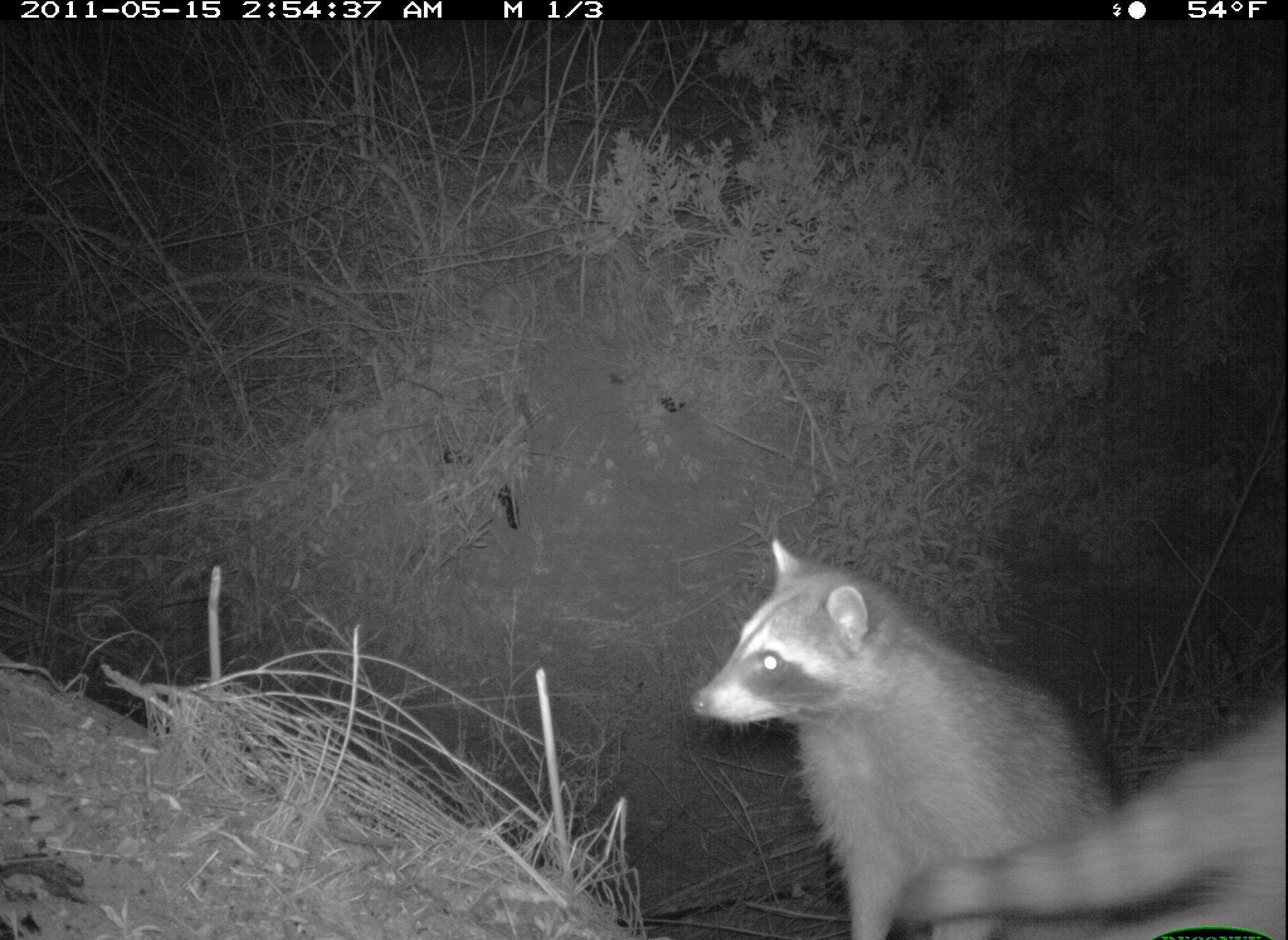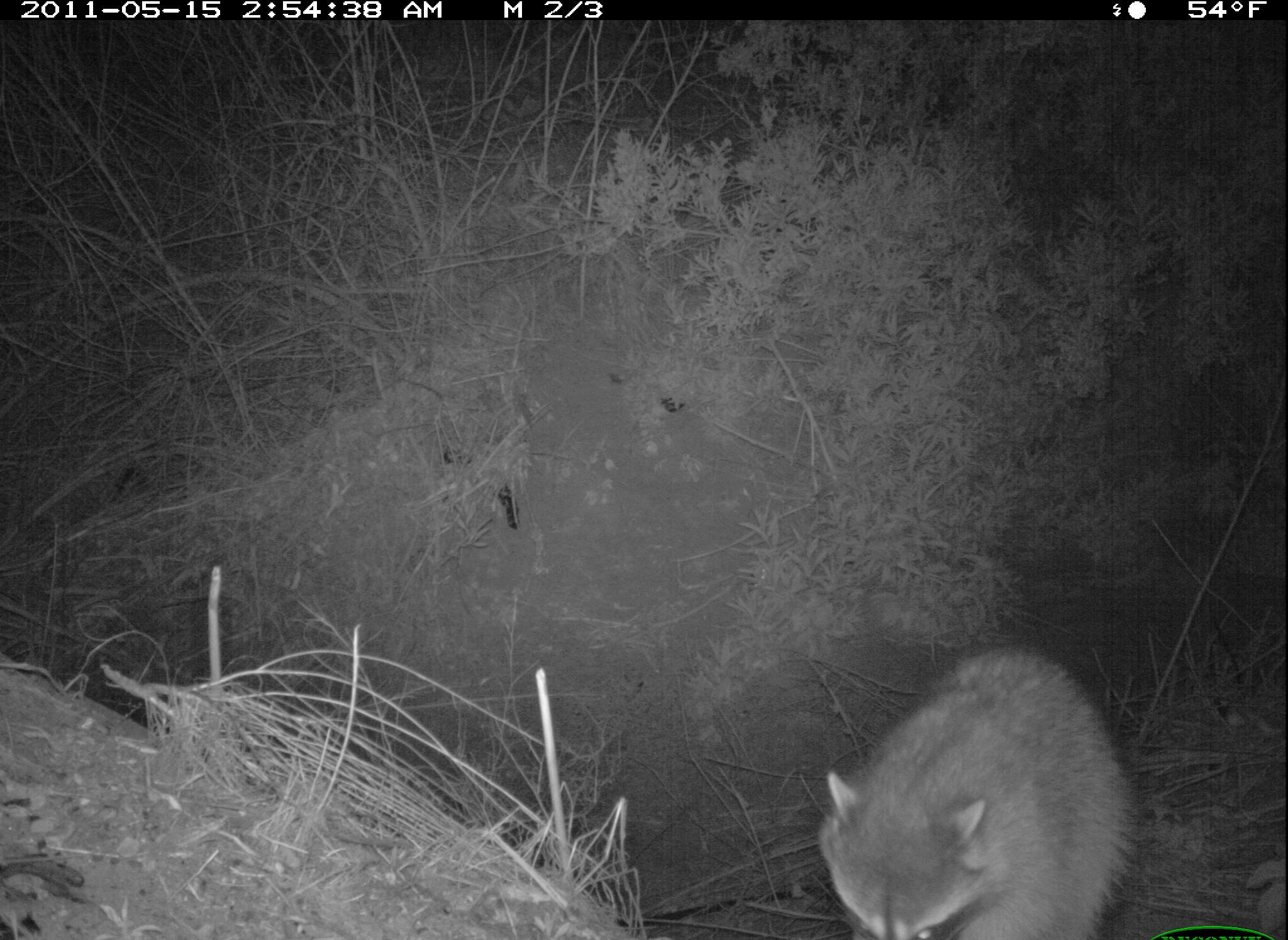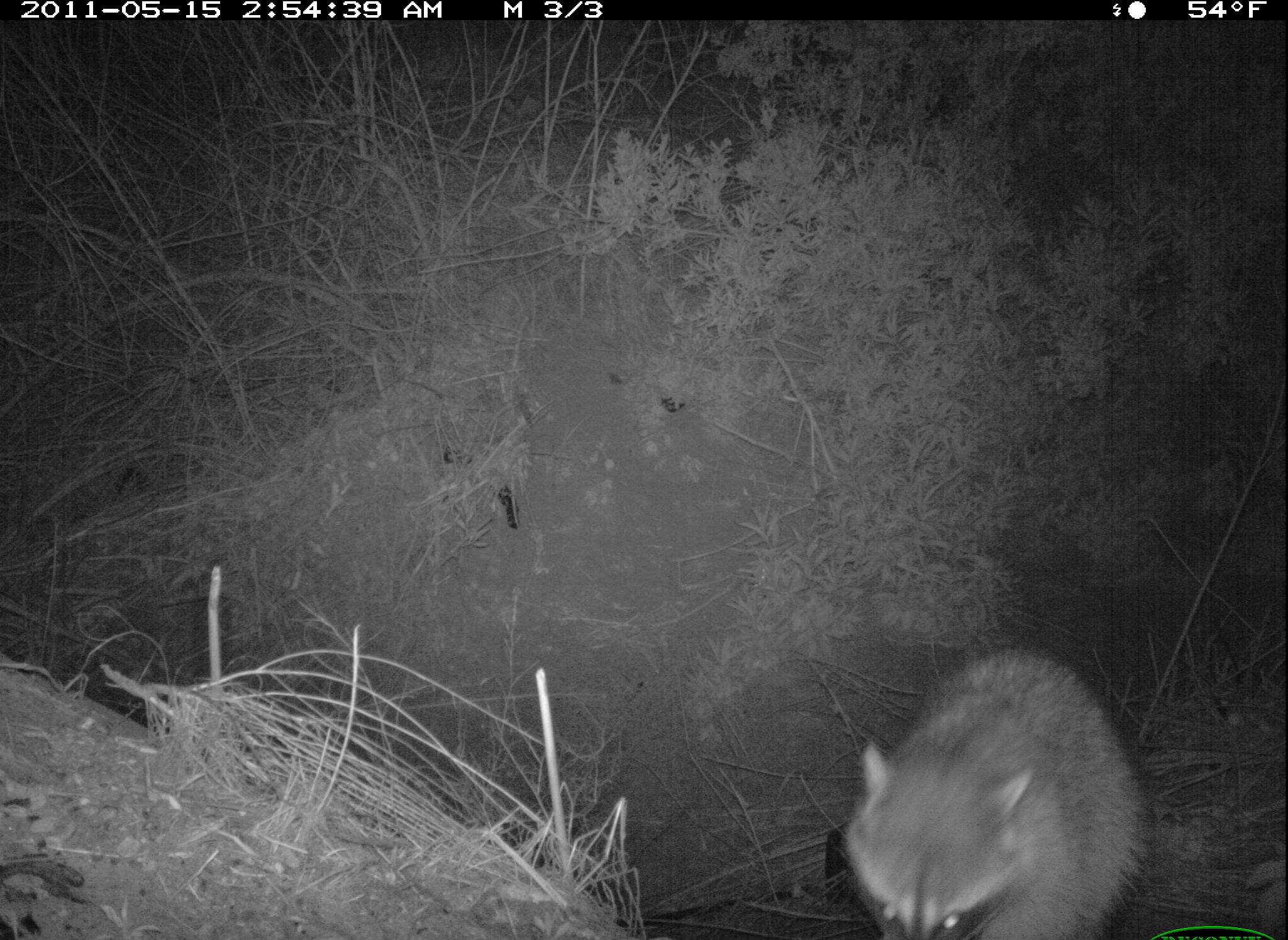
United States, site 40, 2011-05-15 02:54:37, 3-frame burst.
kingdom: Animalia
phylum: Chordata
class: Mammalia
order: Carnivora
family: Procyonidae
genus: Procyon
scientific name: Procyon lotor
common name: raccoon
Raccoon (Procyon lotor).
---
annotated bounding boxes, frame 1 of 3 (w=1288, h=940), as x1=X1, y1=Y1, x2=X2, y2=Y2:
raccoon: x1=679, y1=523, x2=1146, y2=940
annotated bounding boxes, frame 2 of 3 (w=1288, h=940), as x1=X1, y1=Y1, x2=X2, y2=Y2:
raccoon: x1=760, y1=630, x2=1179, y2=940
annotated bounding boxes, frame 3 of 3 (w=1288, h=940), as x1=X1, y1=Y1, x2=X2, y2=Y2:
raccoon: x1=836, y1=638, x2=1156, y2=940